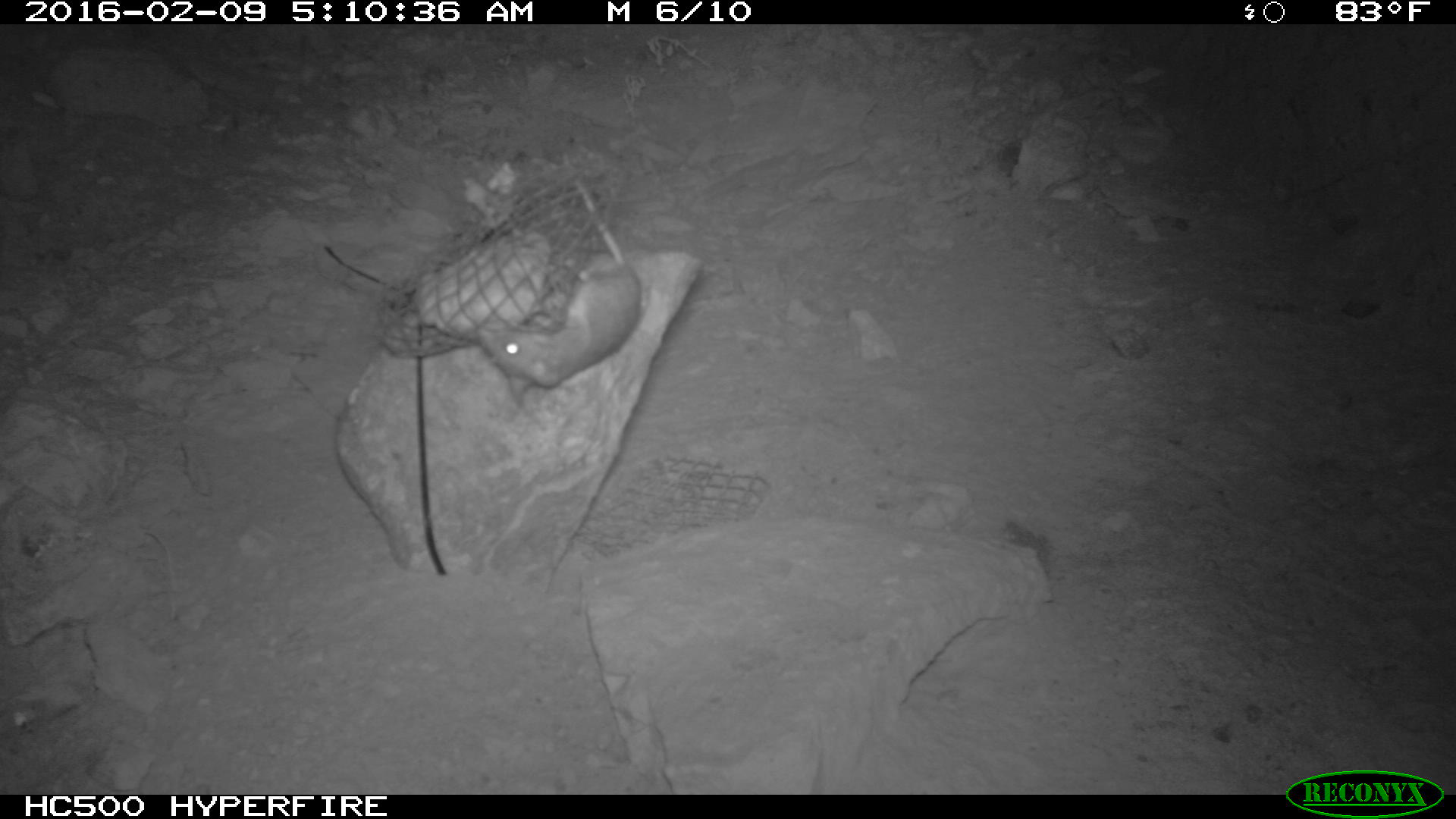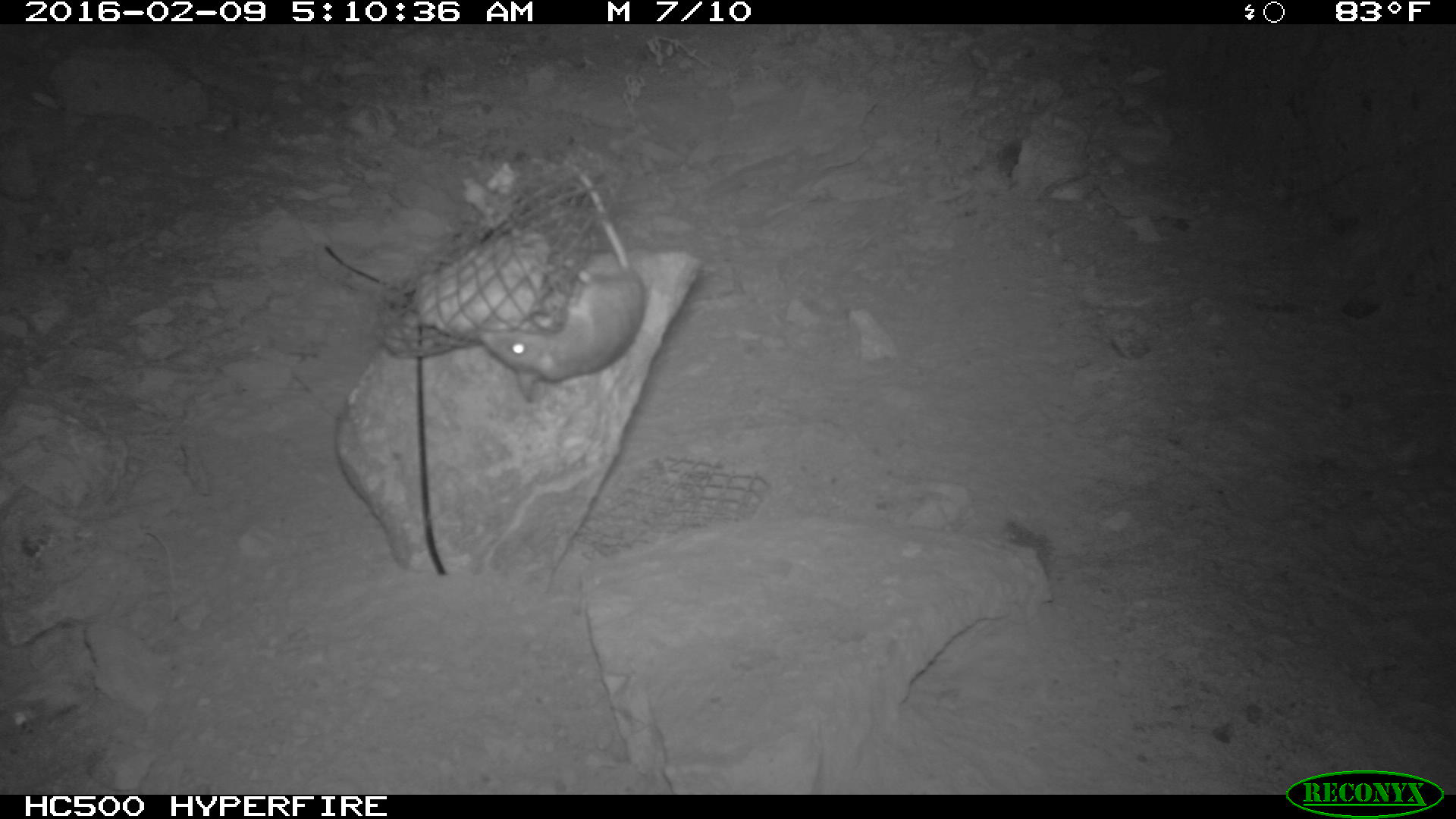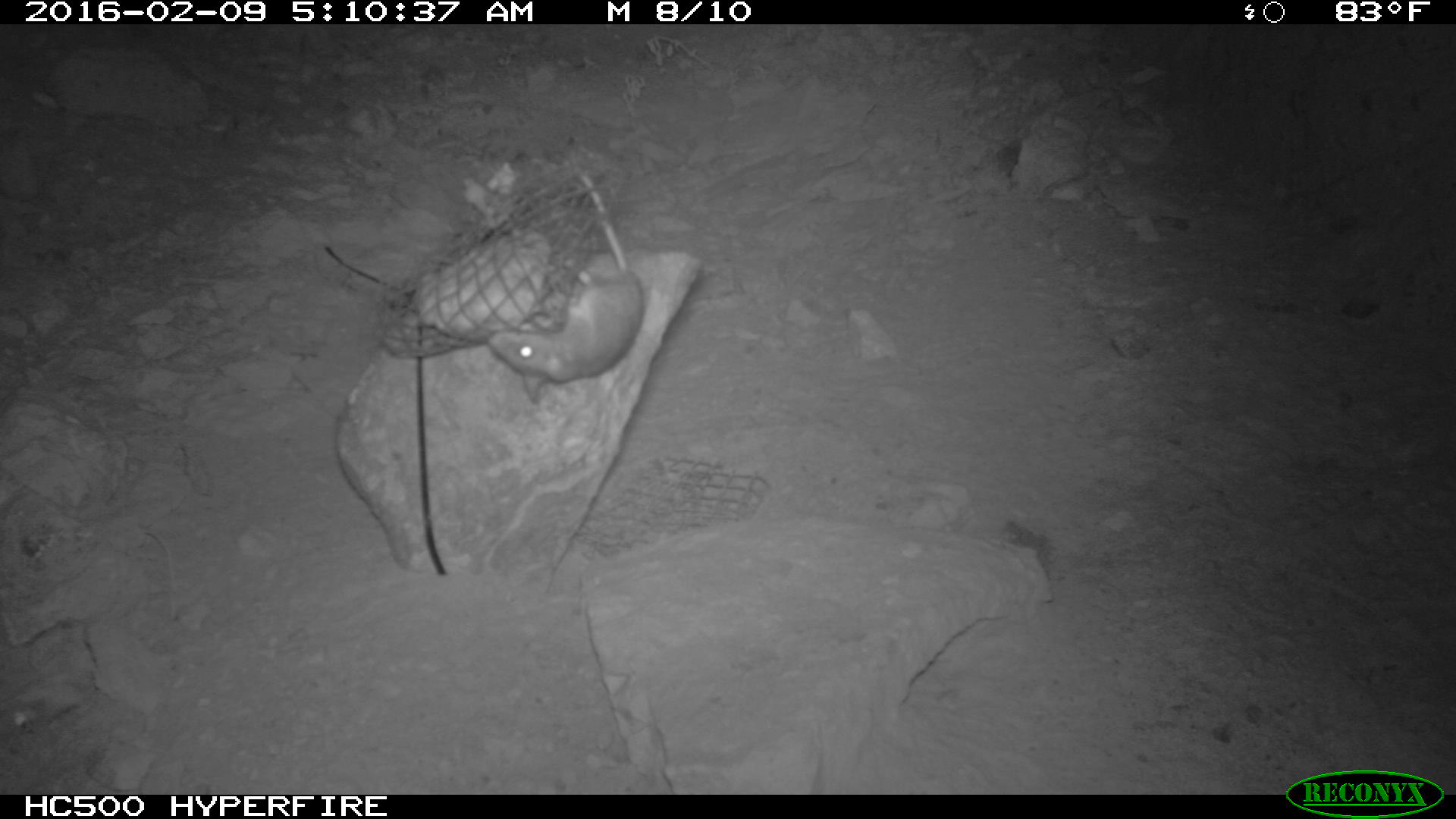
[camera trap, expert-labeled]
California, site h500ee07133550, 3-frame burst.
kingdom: Animalia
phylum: Chordata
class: Mammalia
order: Rodentia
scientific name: Rodentia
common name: rodent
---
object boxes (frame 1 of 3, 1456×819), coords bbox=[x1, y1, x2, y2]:
rodent: bbox=[475, 179, 642, 405]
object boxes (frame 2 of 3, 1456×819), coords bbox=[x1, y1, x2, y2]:
rodent: bbox=[478, 158, 645, 400]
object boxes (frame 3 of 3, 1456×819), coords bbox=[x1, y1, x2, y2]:
rodent: bbox=[485, 142, 645, 400]